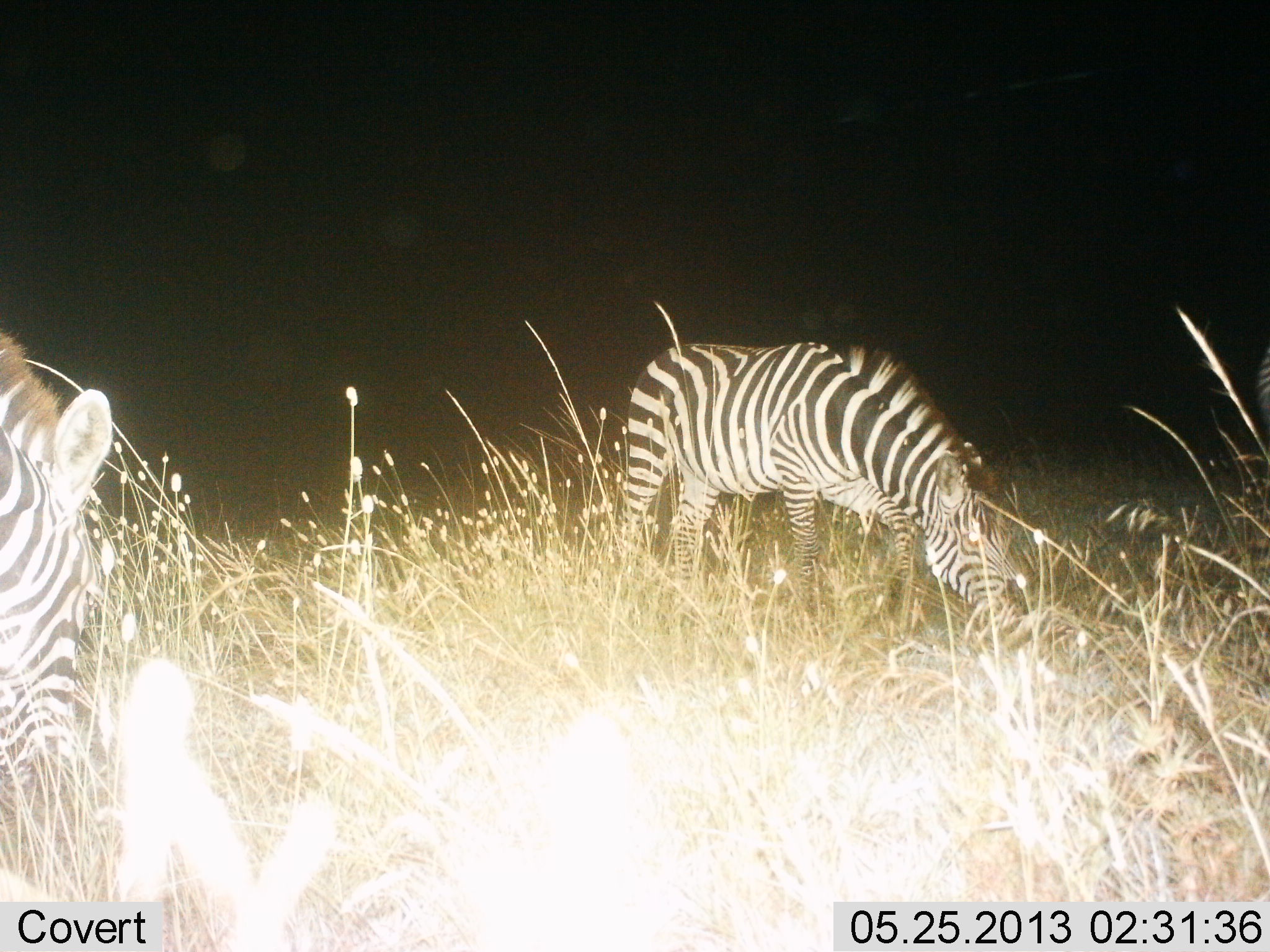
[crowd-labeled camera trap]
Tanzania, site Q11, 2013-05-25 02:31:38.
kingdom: Animalia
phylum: Chordata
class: Mammalia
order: Perissodactyla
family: Equidae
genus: Equus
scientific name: Equus quagga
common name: plains zebra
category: zebra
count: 2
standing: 10%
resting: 0%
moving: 0%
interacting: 0%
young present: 0%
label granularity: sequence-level